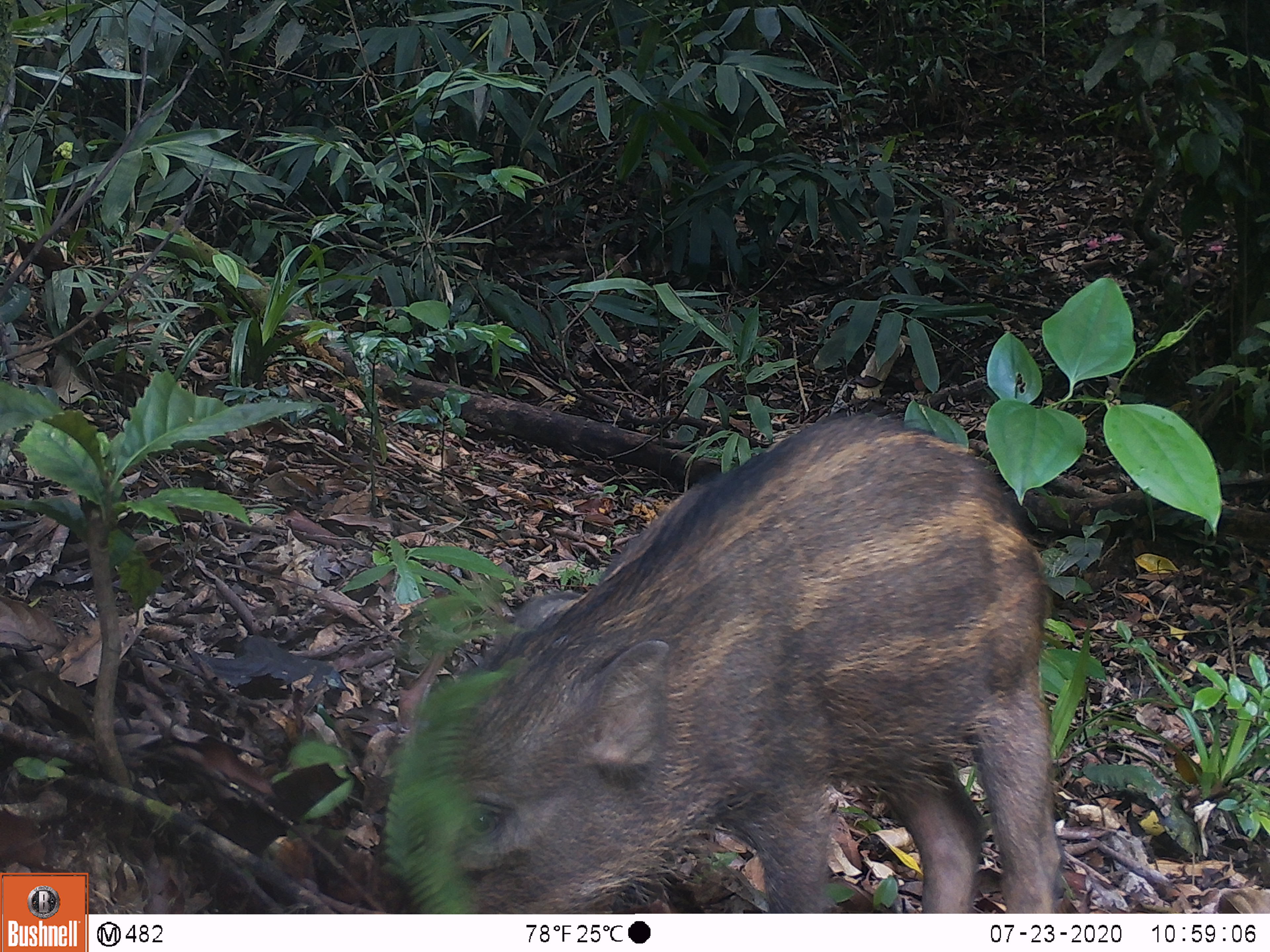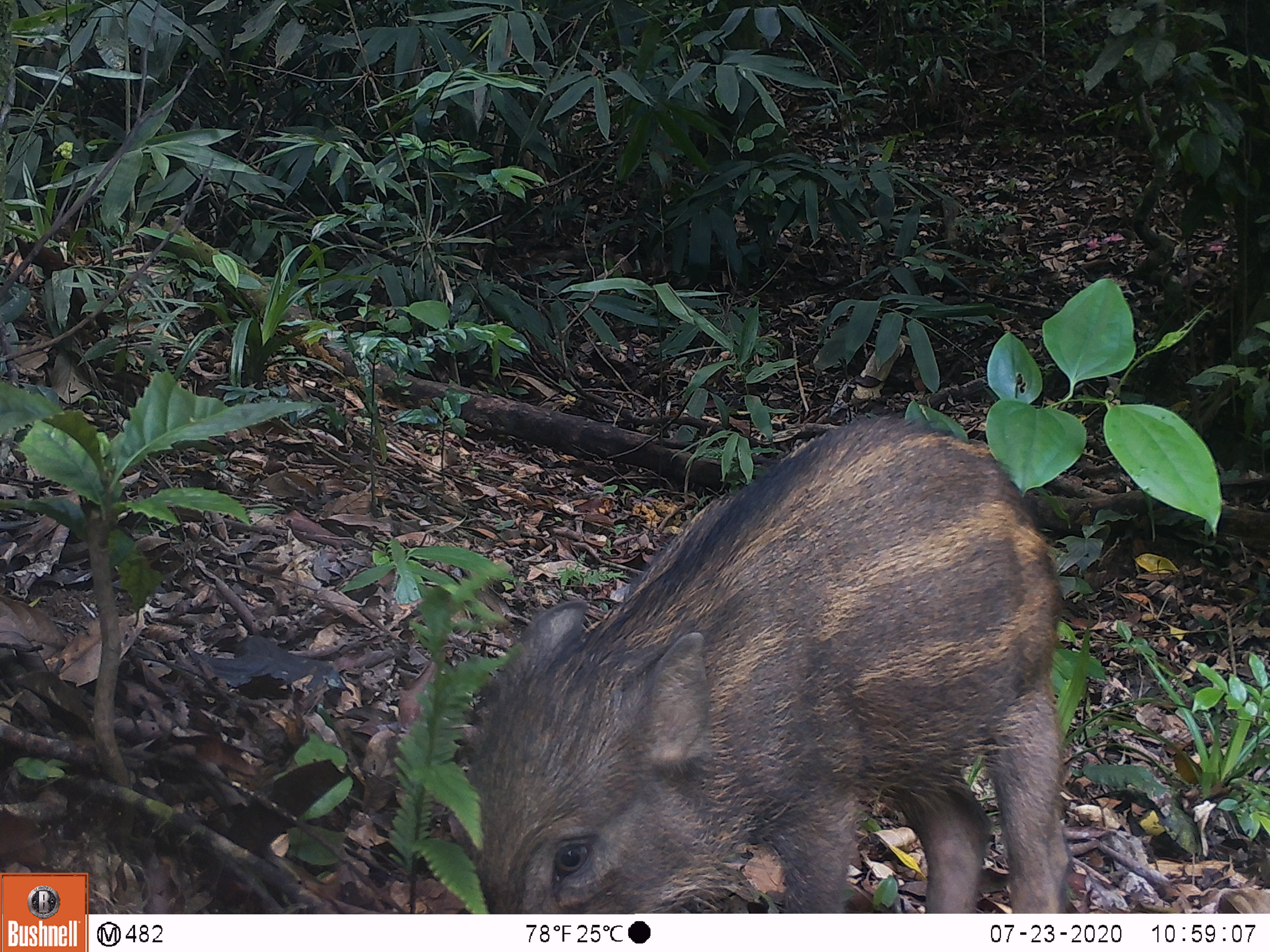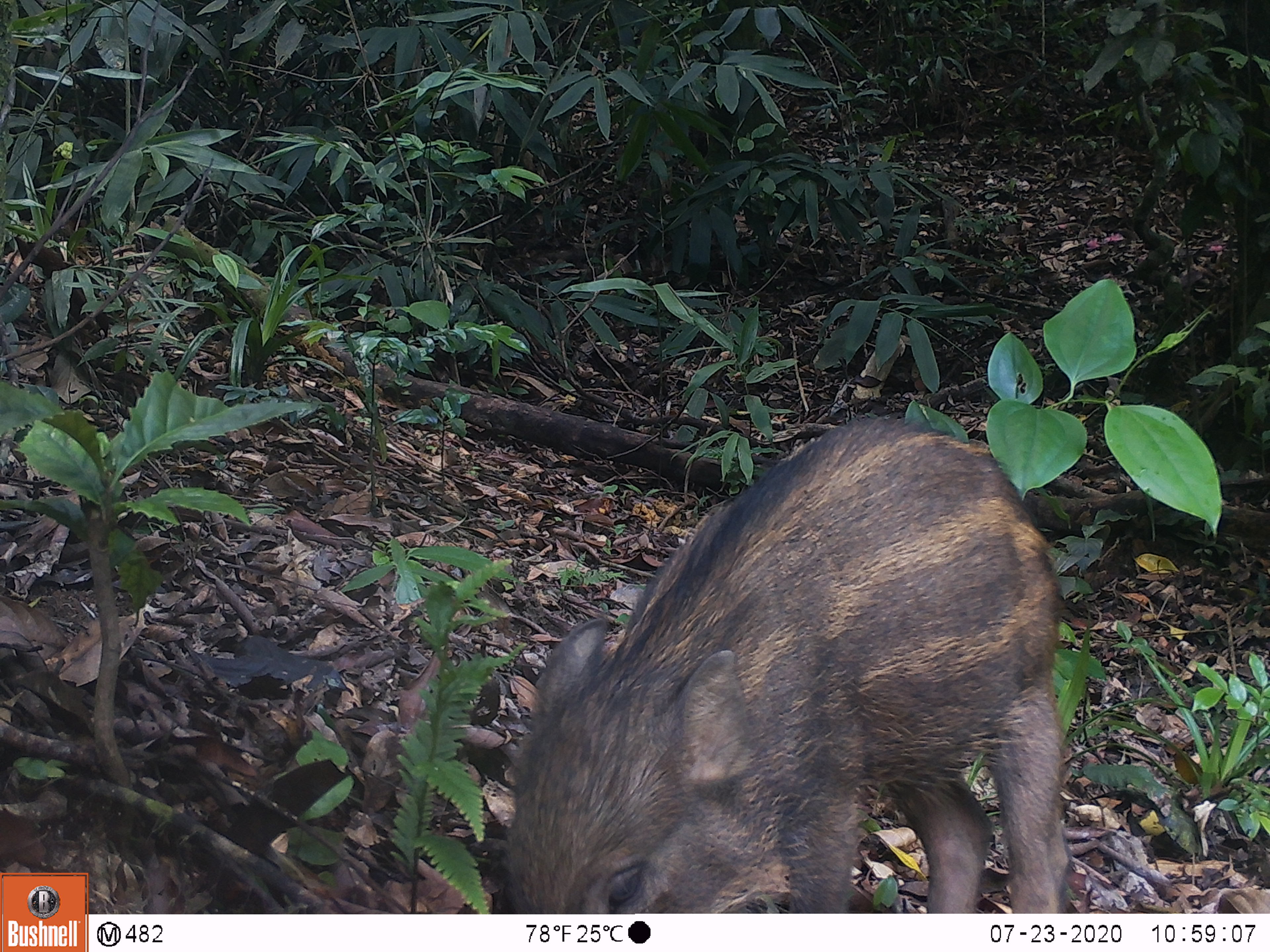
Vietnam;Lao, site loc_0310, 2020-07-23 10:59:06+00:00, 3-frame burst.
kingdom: Animalia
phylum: Chordata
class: Mammalia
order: Artiodactyla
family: Suidae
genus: Sus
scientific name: Sus scrofa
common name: eurasian wild pig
Eurasian wild pig (Sus scrofa). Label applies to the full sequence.